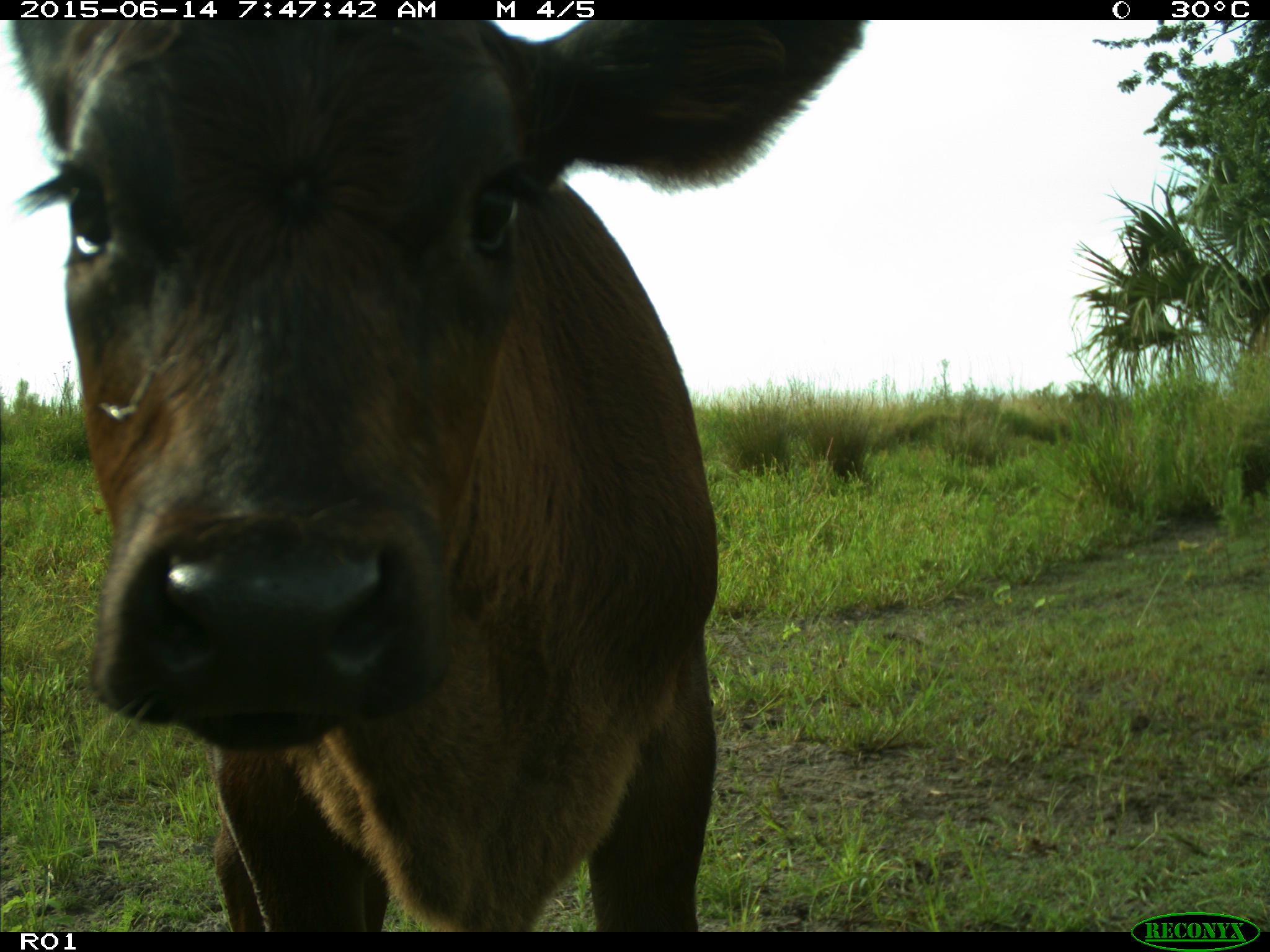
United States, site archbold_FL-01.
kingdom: Animalia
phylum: Chordata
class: Mammalia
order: Artiodactyla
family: Bovidae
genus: Bos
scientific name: Bos taurus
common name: domestic cow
Bos taurus (domestic cow).